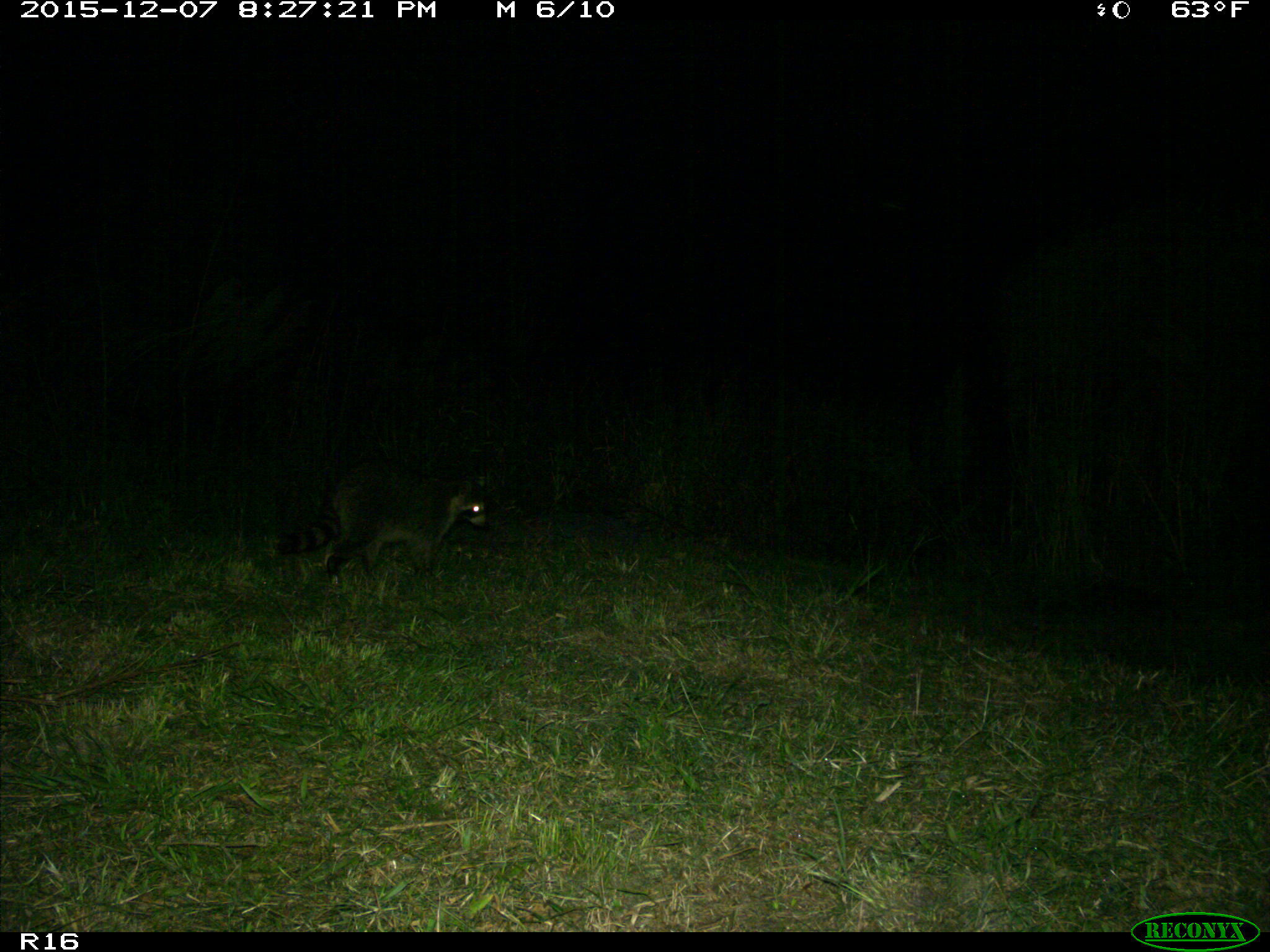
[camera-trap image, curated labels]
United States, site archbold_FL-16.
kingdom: Animalia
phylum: Chordata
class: Mammalia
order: Carnivora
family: Procyonidae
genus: Procyon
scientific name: Procyon lotor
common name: common raccoon